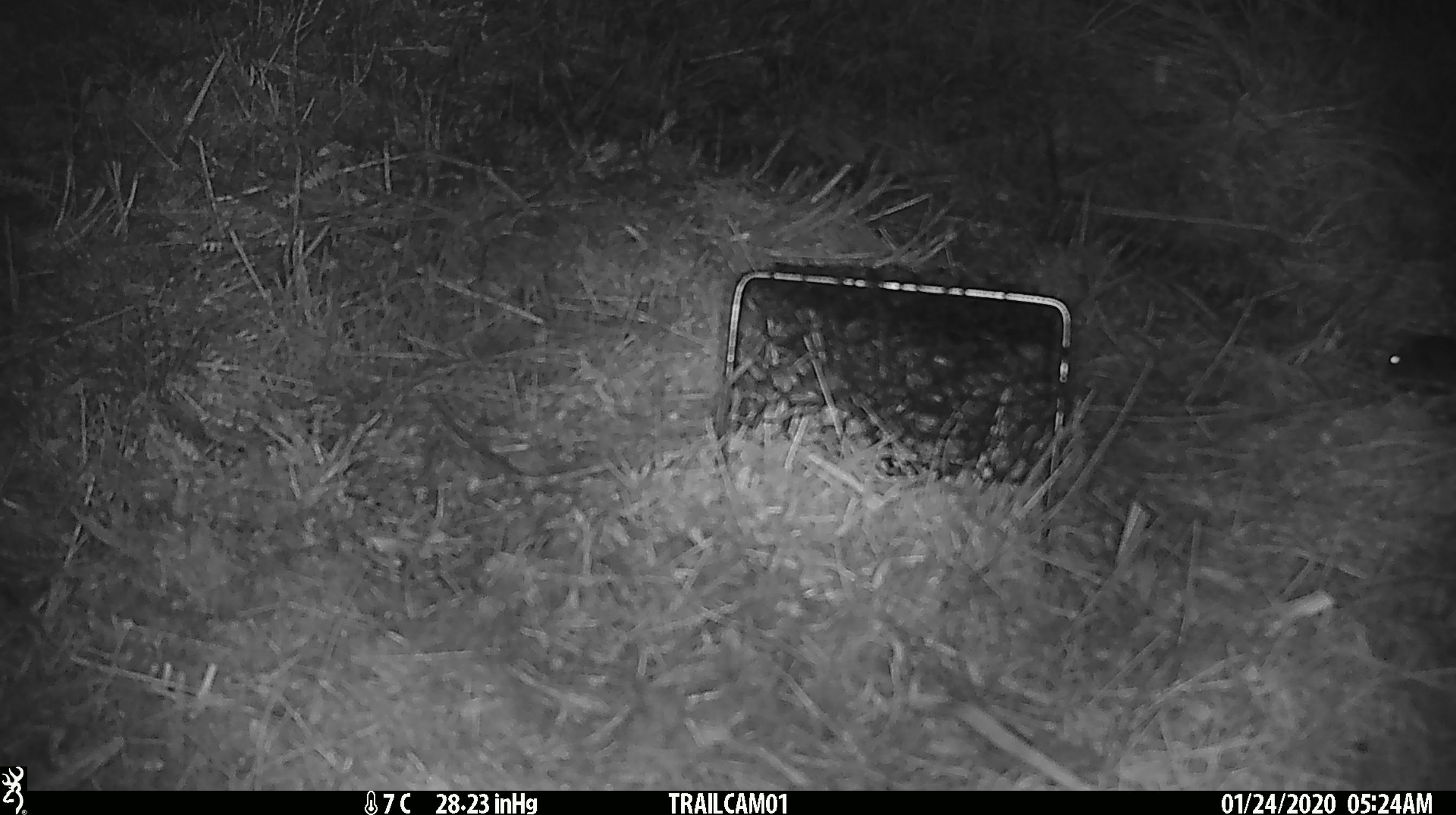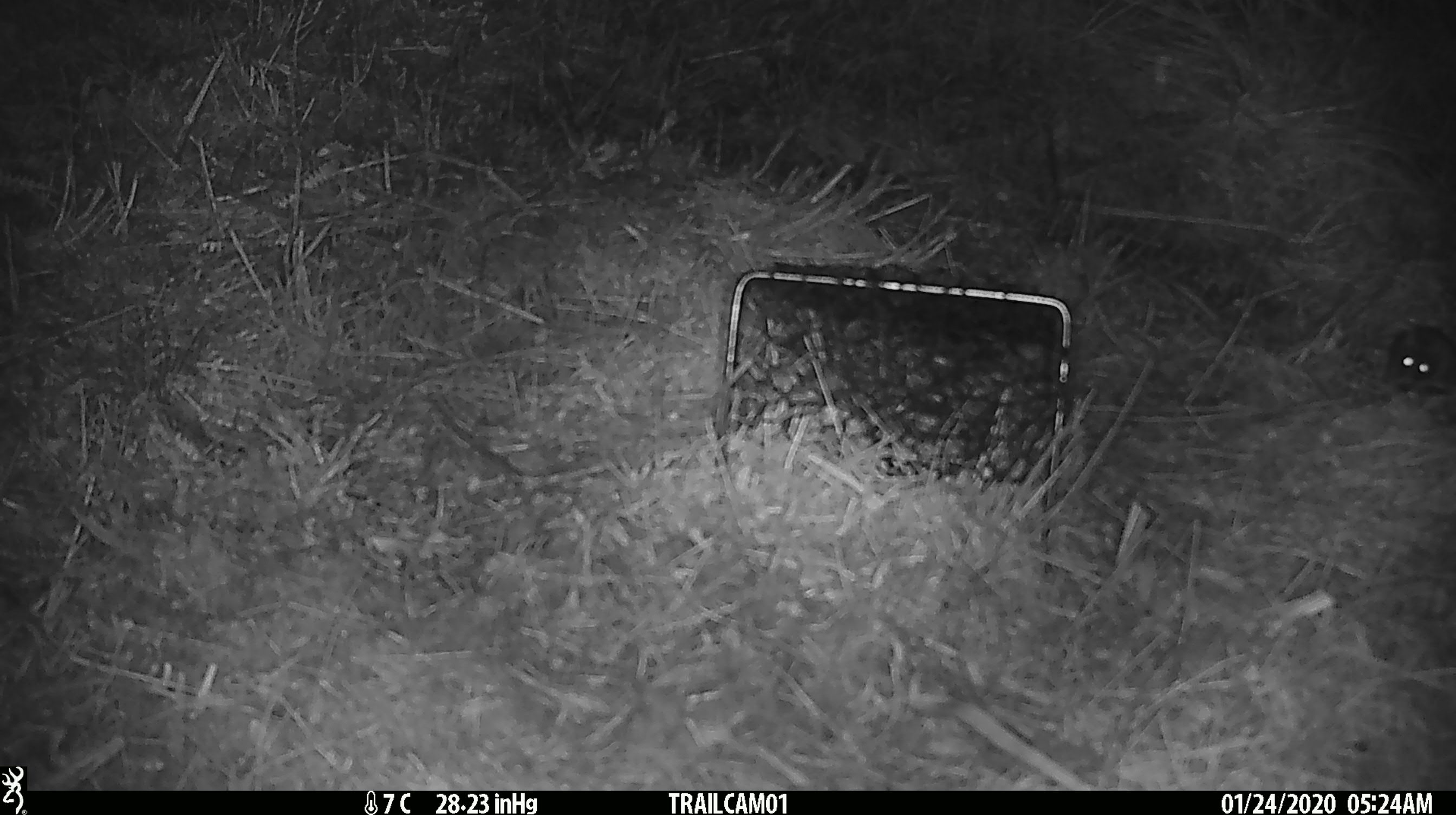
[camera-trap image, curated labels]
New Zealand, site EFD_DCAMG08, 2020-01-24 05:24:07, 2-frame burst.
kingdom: Animalia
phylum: Chordata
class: Mammalia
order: Rodentia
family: Muridae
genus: Mus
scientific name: Mus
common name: mouse